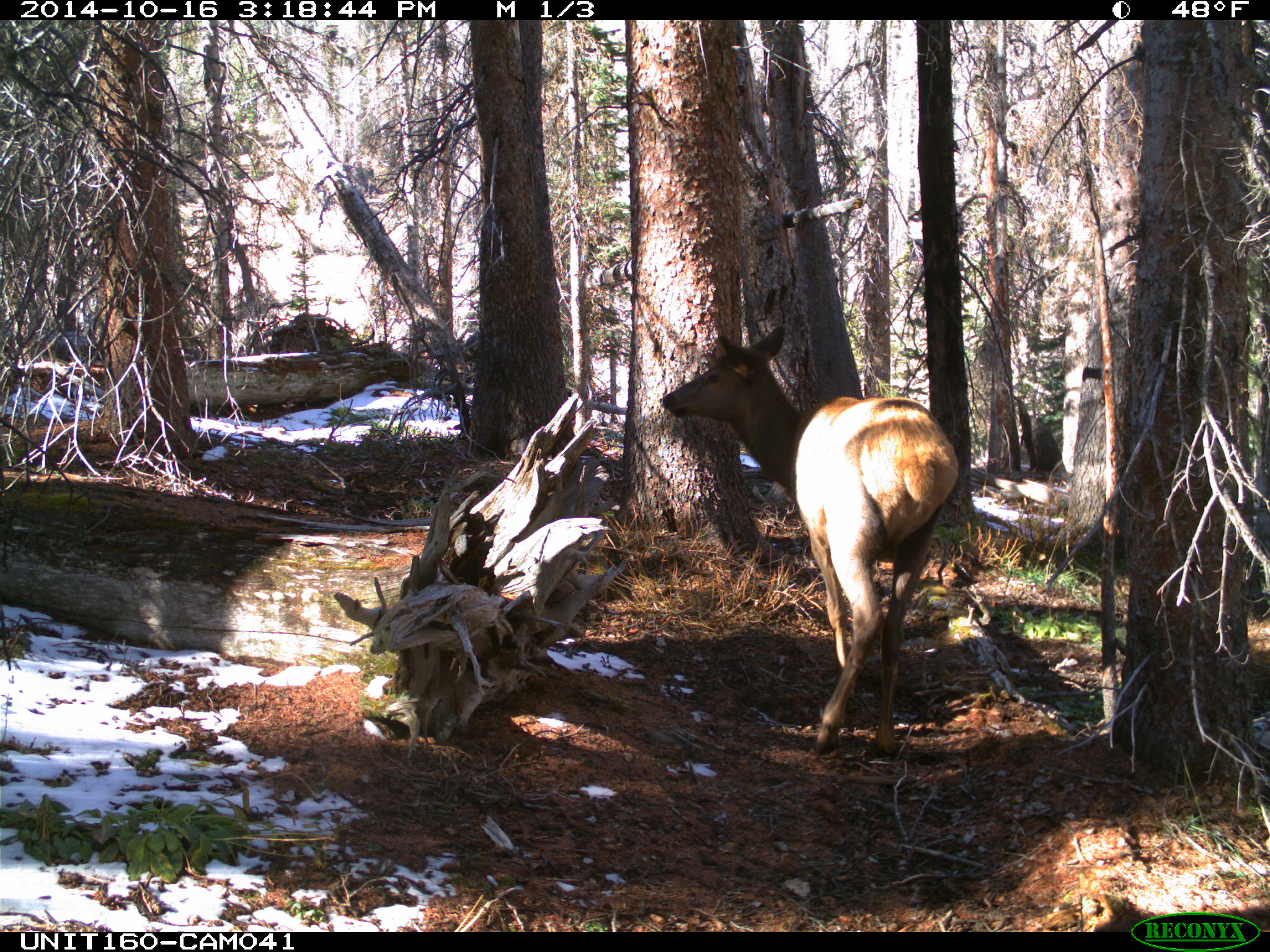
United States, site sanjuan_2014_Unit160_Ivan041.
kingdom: Animalia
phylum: Chordata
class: Mammalia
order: Artiodactyla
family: Cervidae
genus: Cervus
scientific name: Cervus elaphus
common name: red deer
Cervus elaphus (red deer).